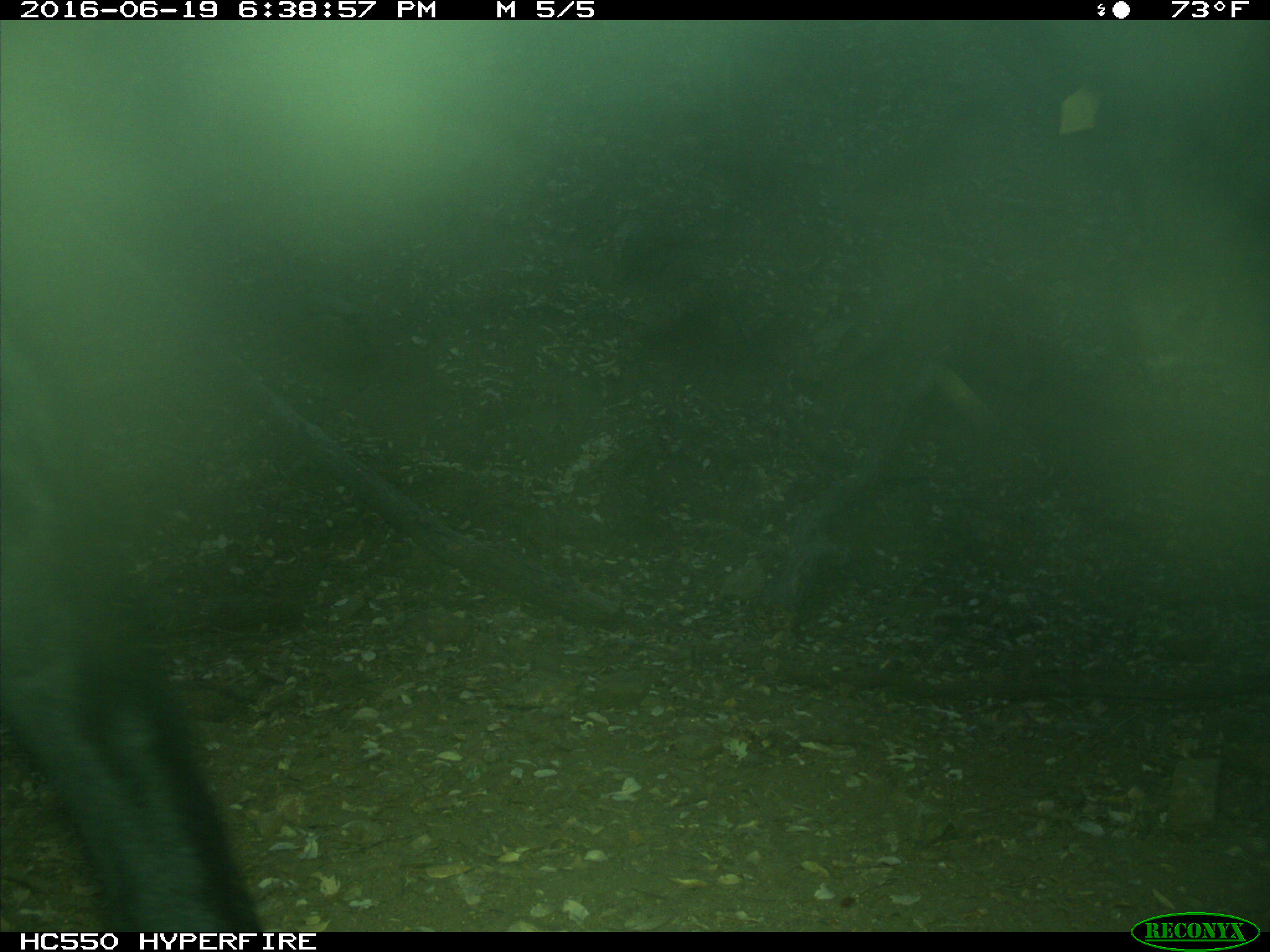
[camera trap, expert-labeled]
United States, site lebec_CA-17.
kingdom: Animalia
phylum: Chordata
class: Mammalia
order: Artiodactyla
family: Bovidae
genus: Bos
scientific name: Bos taurus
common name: domestic cow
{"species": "Bos taurus (domestic cow)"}